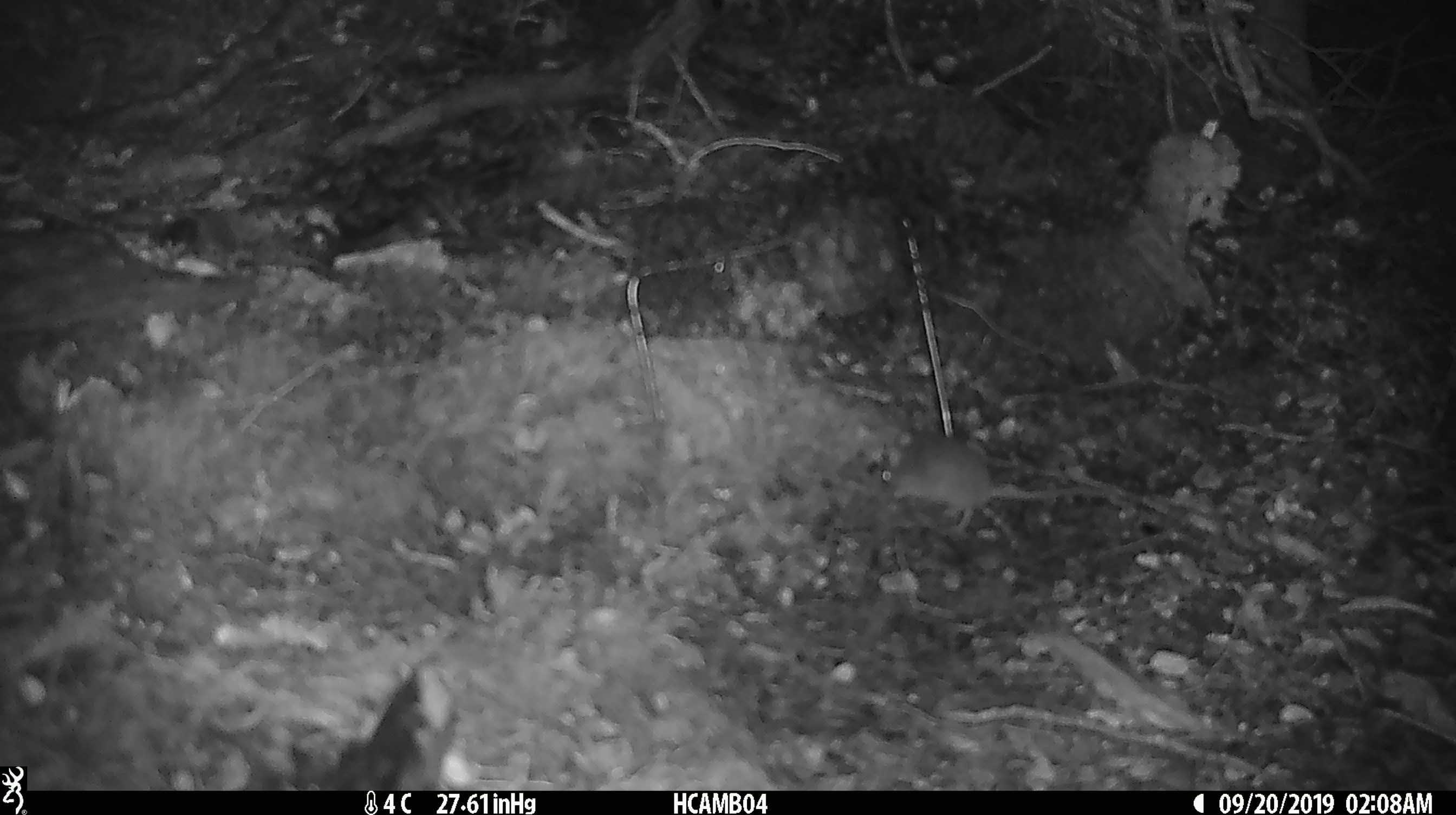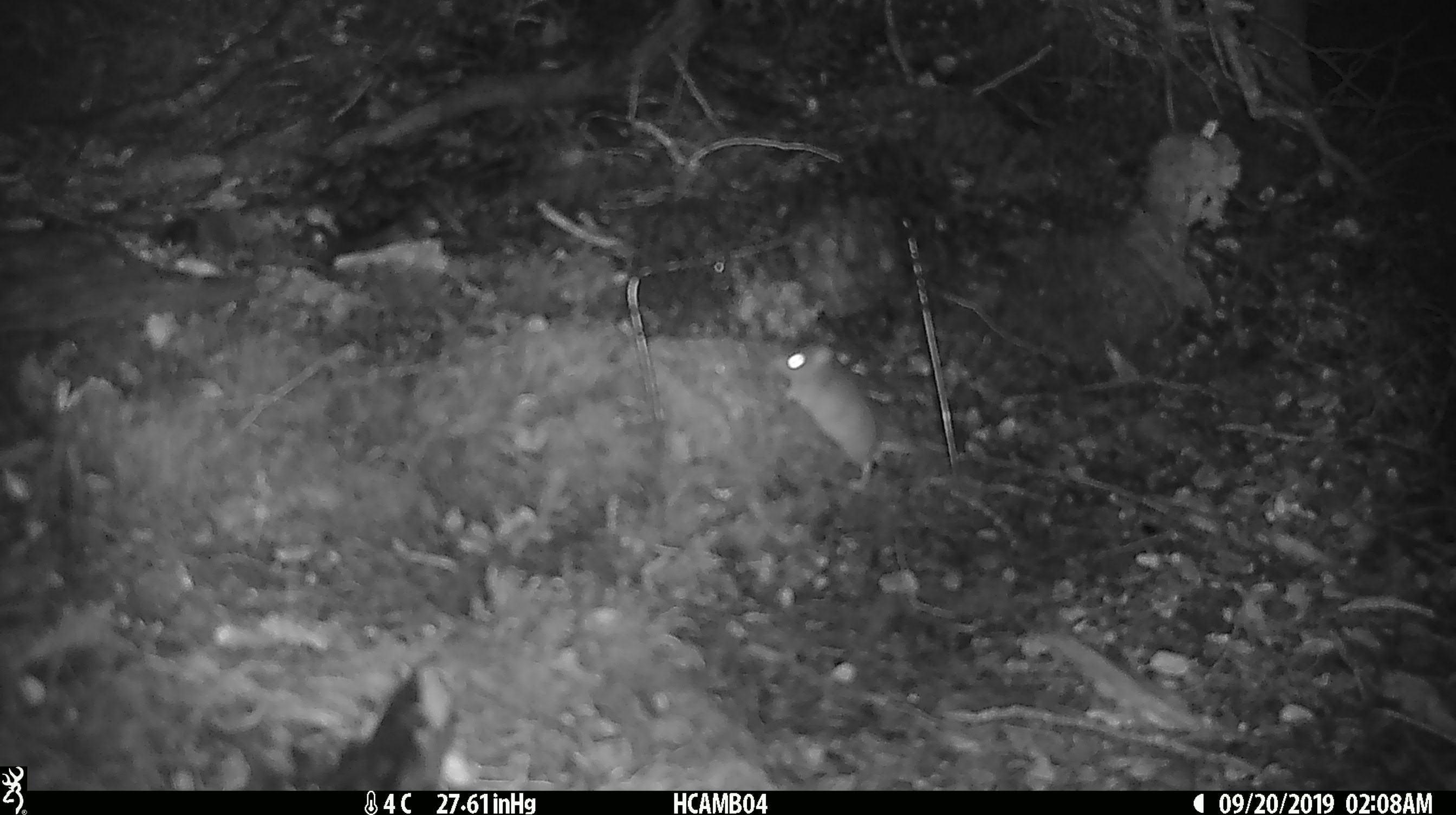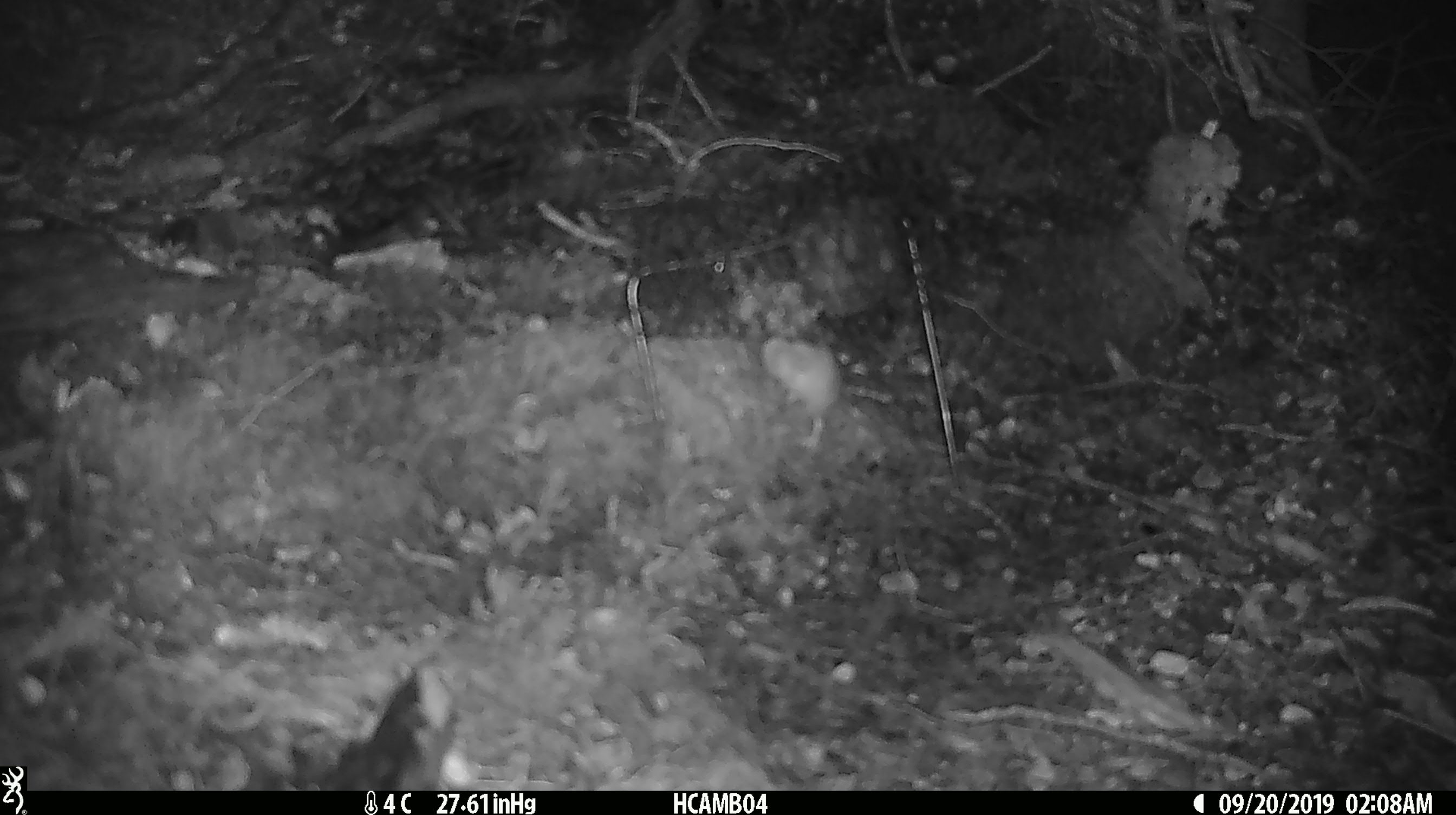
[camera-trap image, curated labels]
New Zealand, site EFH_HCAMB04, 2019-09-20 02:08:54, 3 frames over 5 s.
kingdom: Animalia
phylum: Chordata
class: Mammalia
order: Rodentia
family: Muridae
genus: Mus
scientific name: Mus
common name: mouse